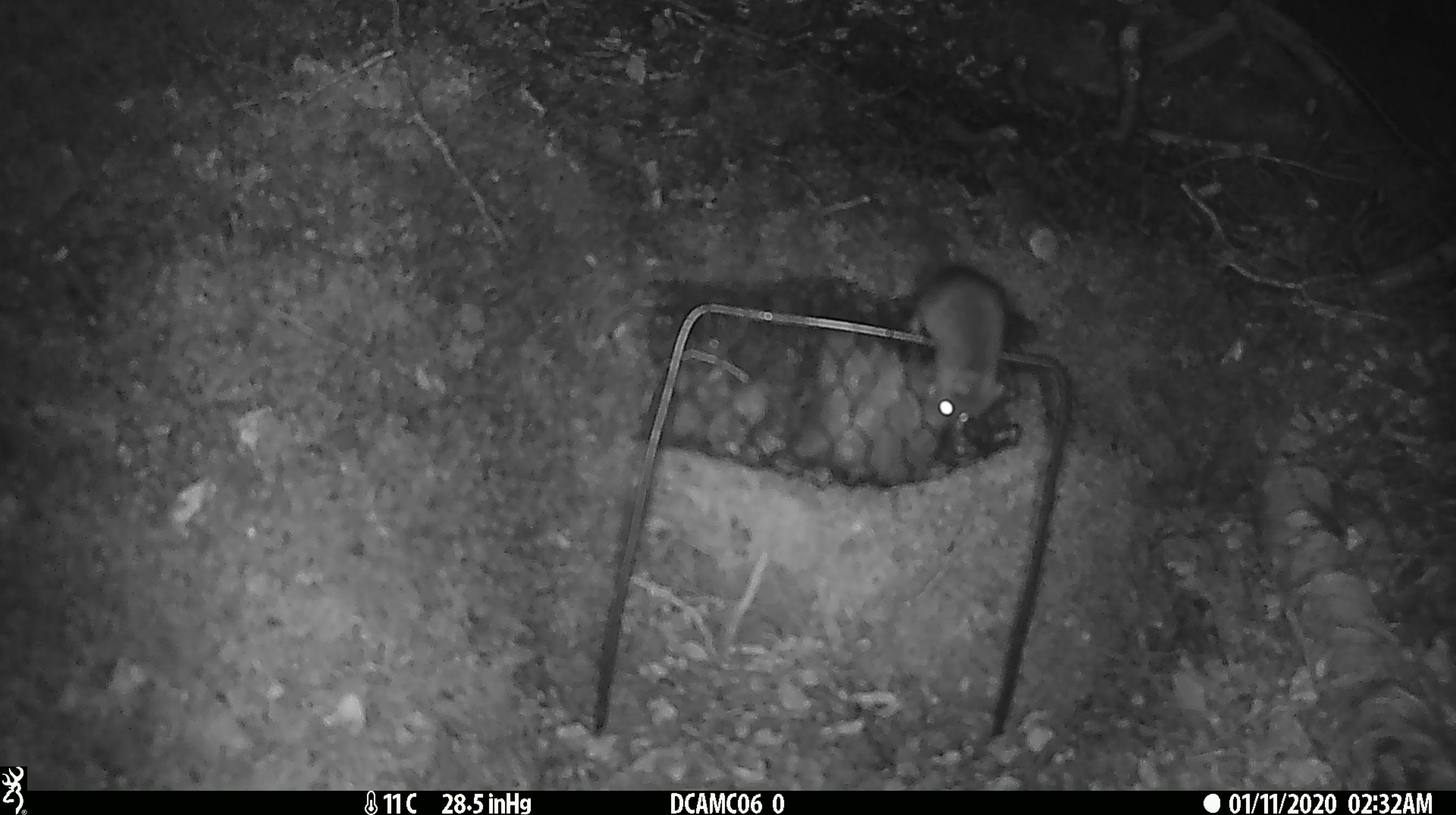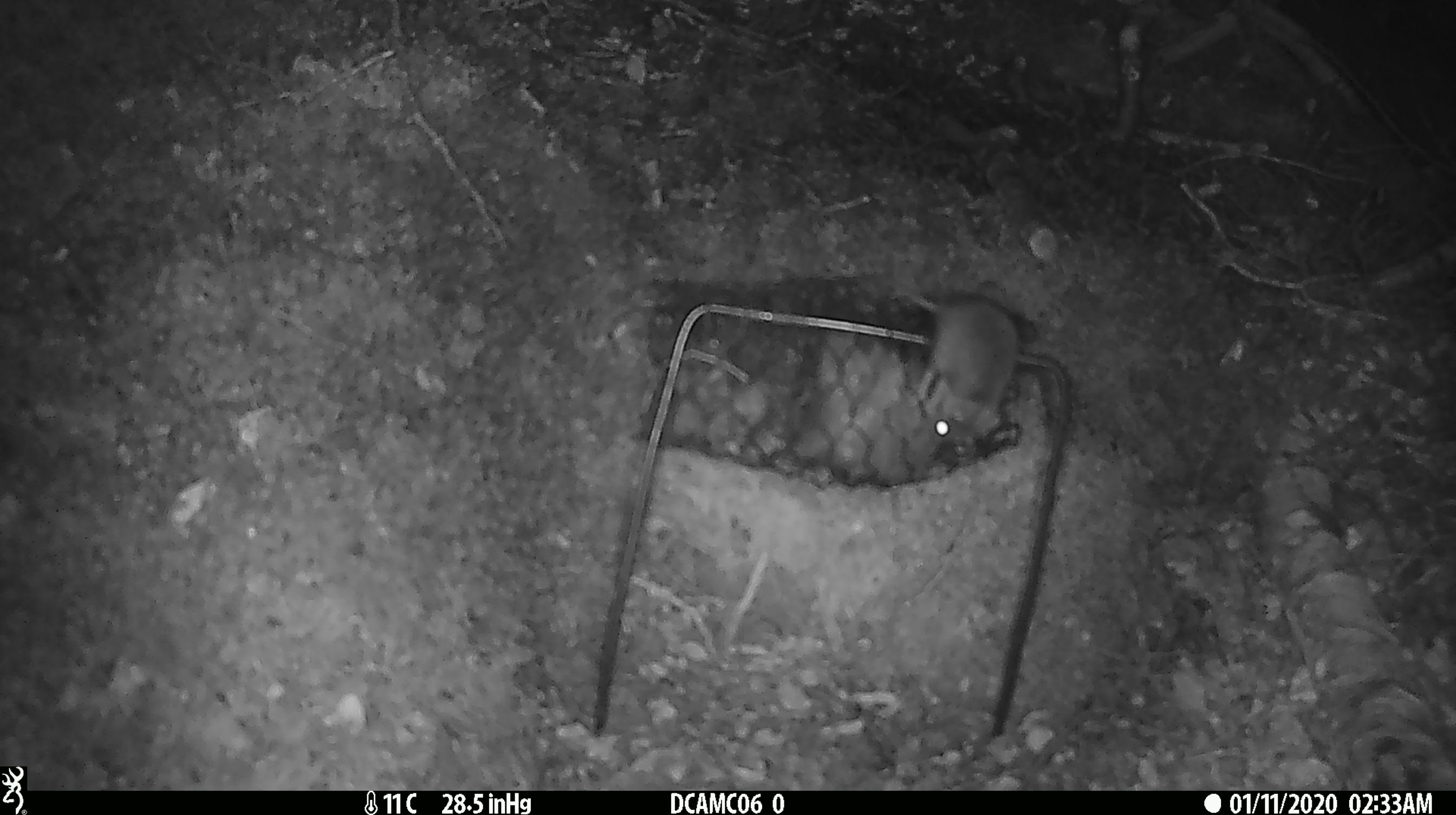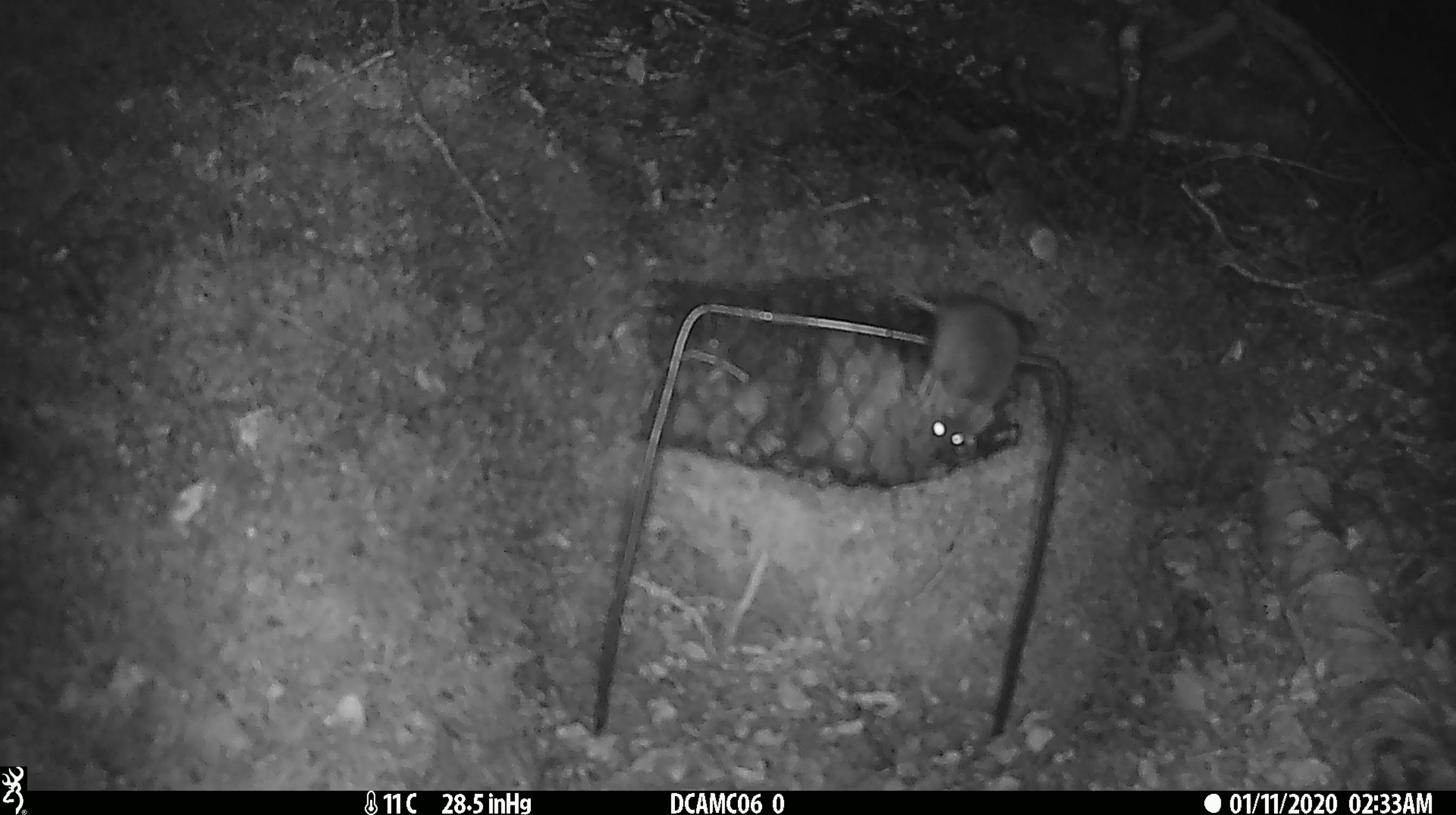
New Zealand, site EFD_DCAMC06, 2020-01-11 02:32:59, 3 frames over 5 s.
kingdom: Animalia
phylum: Chordata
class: Mammalia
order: Rodentia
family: Muridae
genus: Mus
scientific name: Mus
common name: mouse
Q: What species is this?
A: Mouse (Mus).